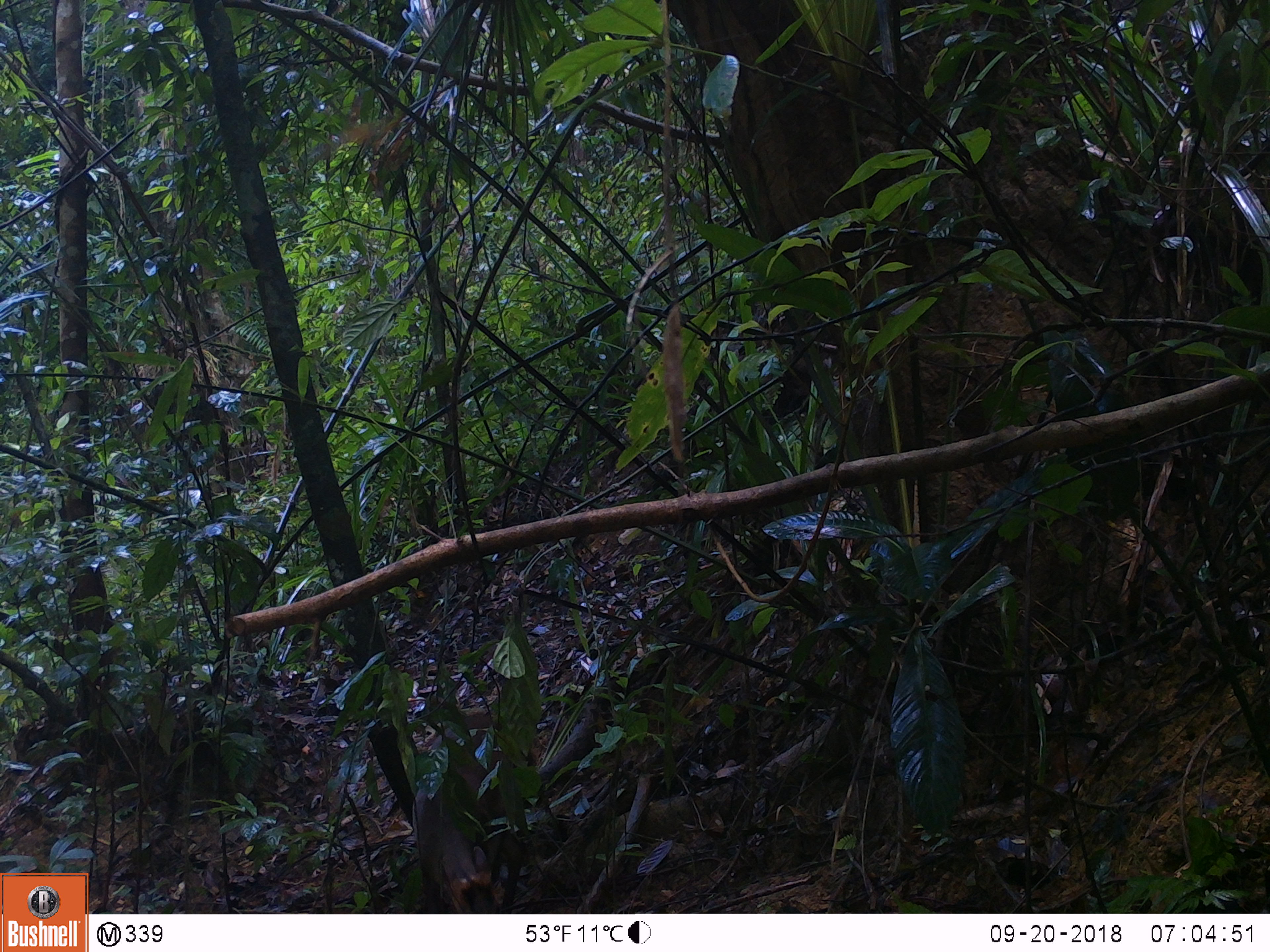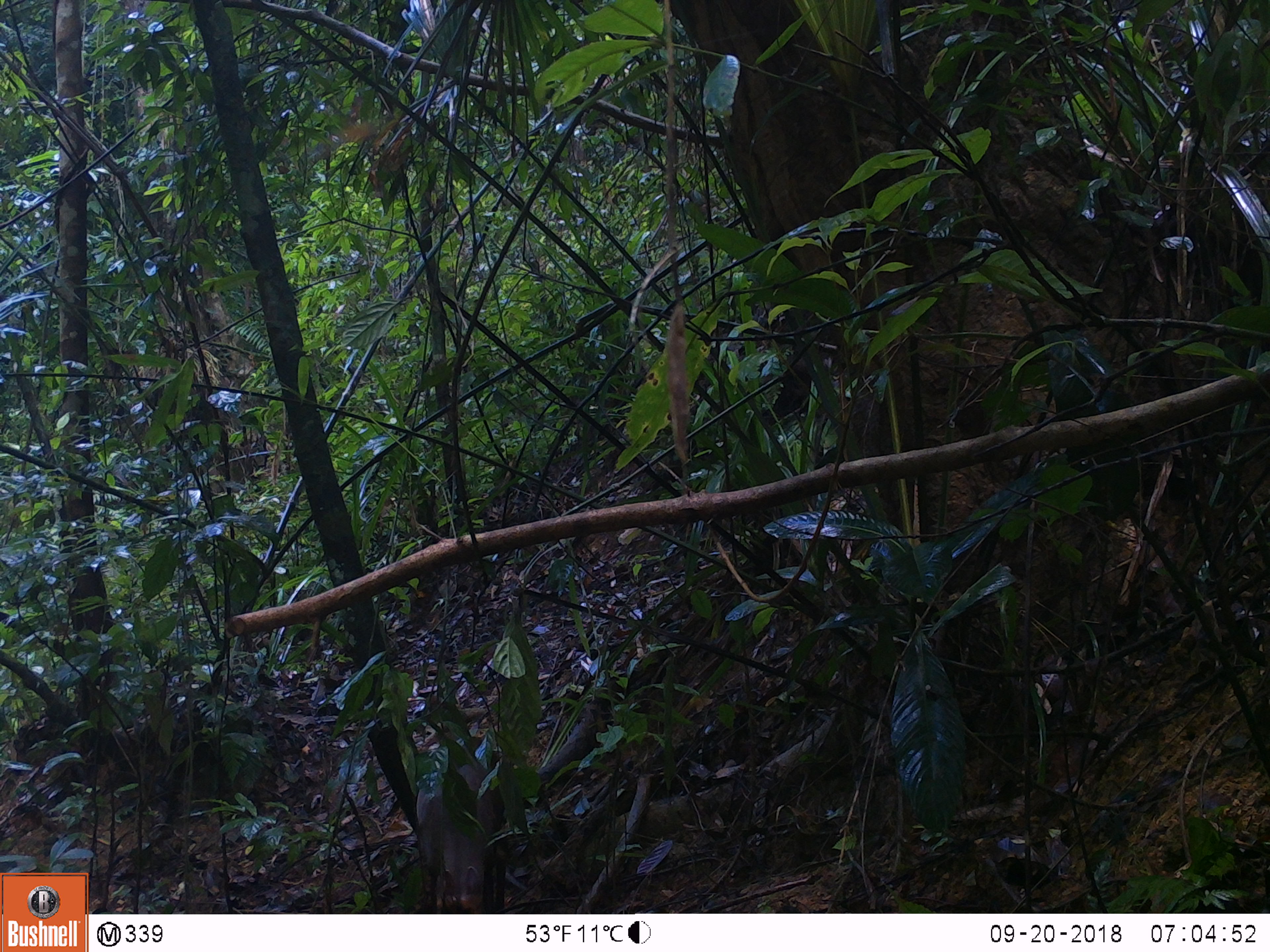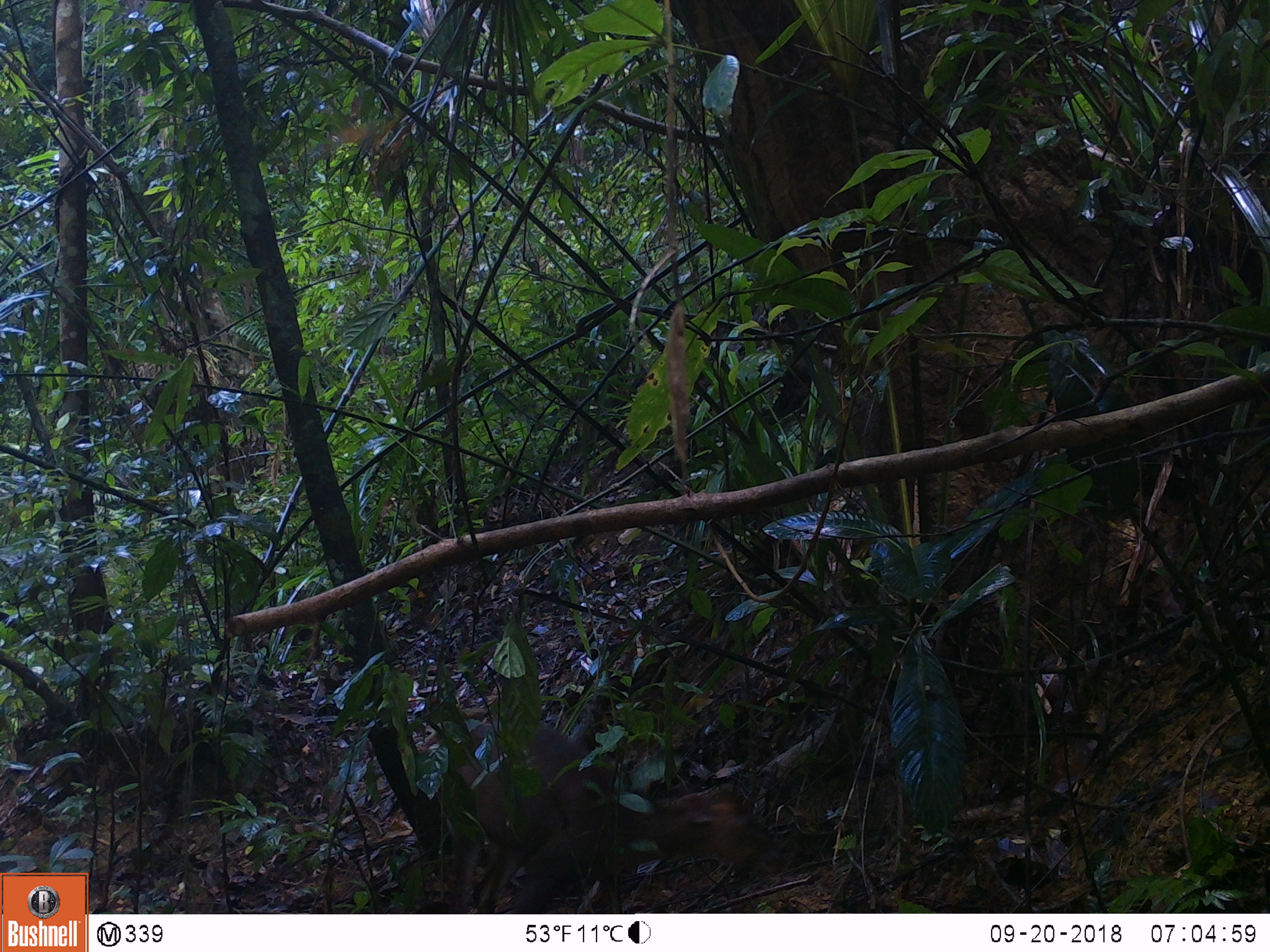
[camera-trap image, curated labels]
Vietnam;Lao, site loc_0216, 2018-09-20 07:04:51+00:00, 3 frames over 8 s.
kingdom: Animalia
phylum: Chordata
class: Mammalia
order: Artiodactyla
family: Cervidae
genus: Muntiacus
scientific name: Muntiacus rooseveltorum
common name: roosevelt's muntjac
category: roosevelts muntjac group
Roosevelts muntjac group (roosevelt's muntjac) (Muntiacus rooseveltorum). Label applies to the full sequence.